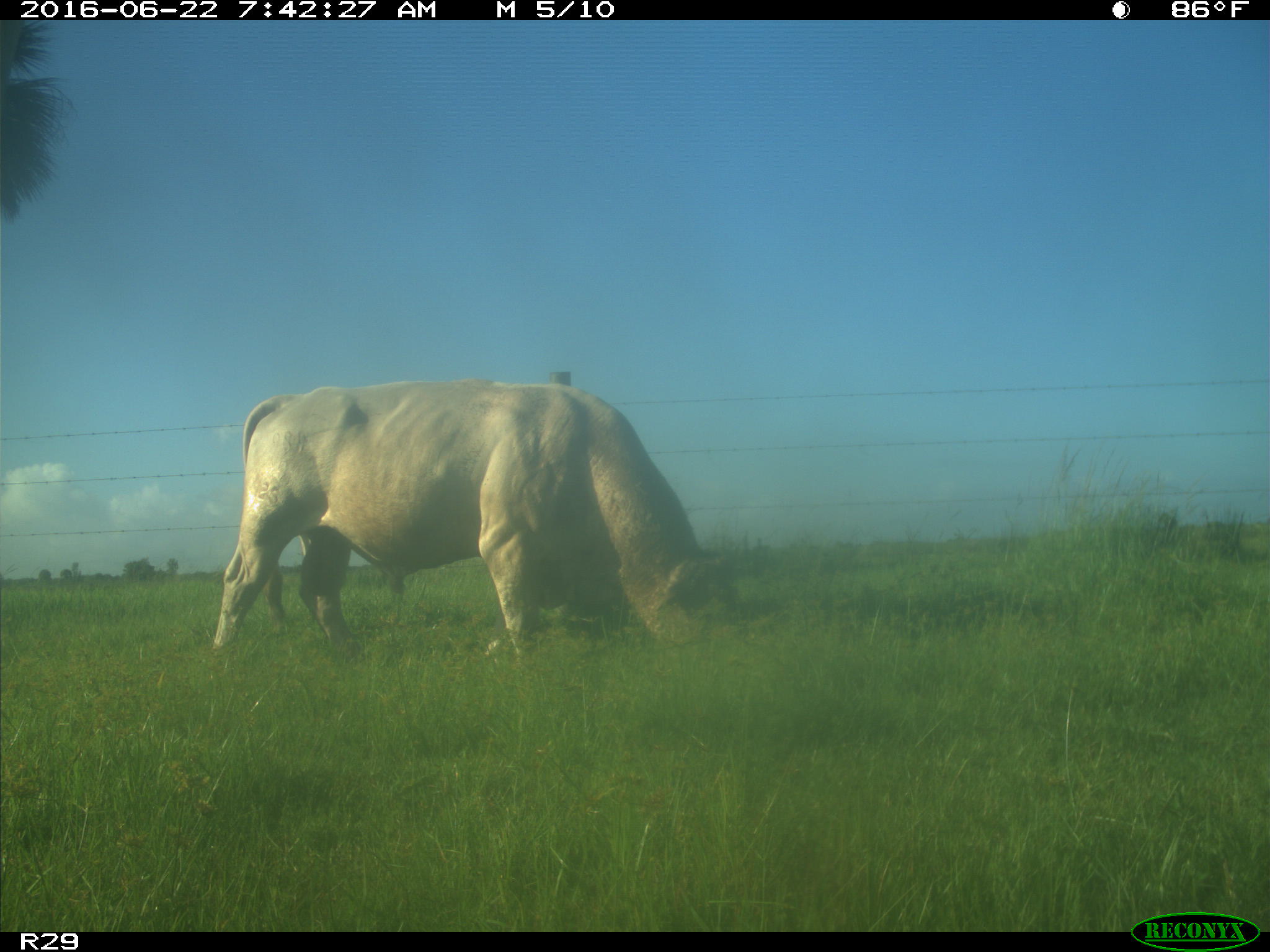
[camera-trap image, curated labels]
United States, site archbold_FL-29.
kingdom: Animalia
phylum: Chordata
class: Mammalia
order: Artiodactyla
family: Bovidae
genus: Bos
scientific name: Bos taurus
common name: domestic cow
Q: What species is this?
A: Bos taurus (domestic cow).